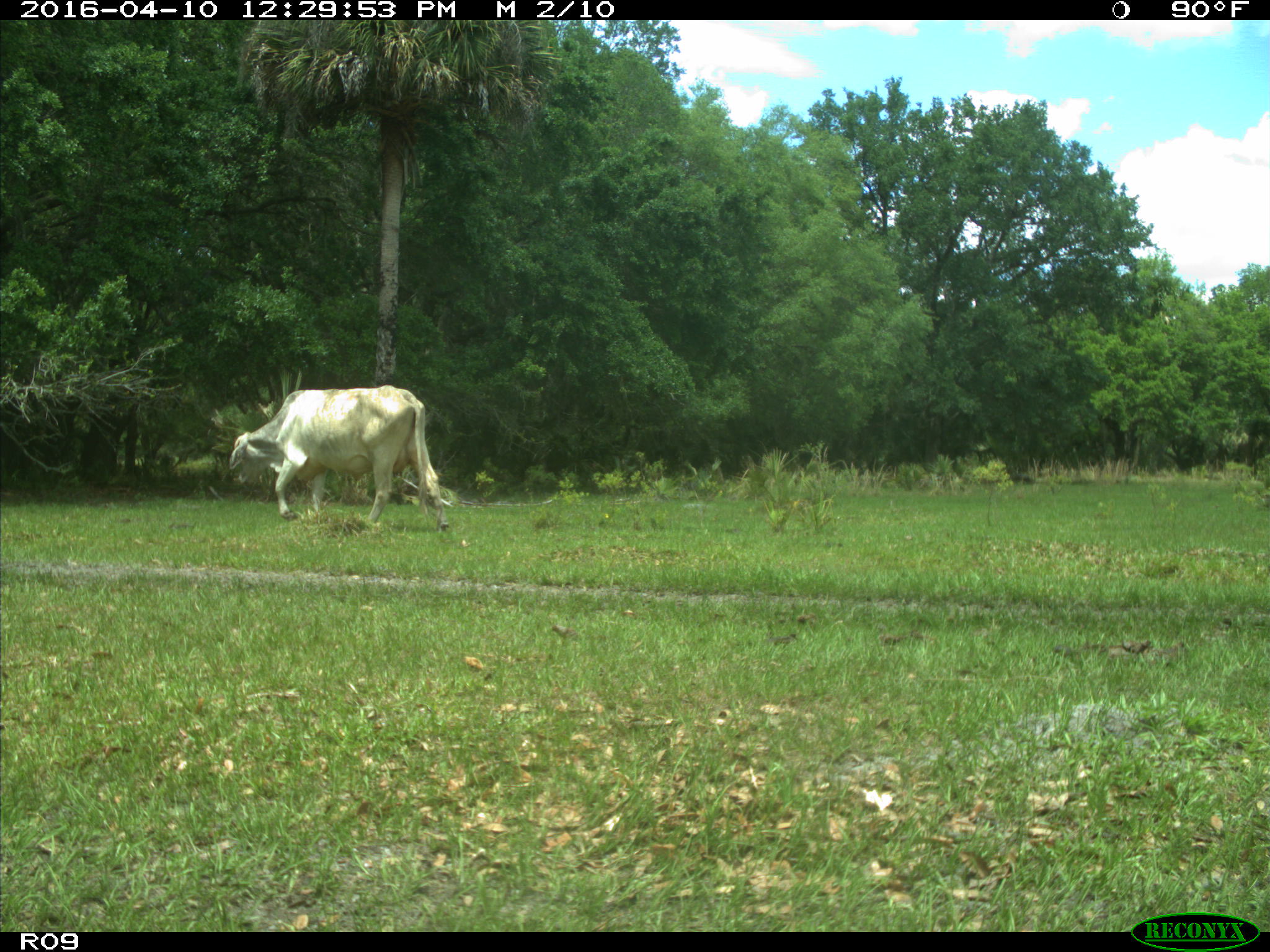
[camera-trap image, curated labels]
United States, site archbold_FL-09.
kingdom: Animalia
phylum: Chordata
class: Mammalia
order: Artiodactyla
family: Bovidae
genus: Bos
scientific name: Bos taurus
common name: domestic cow